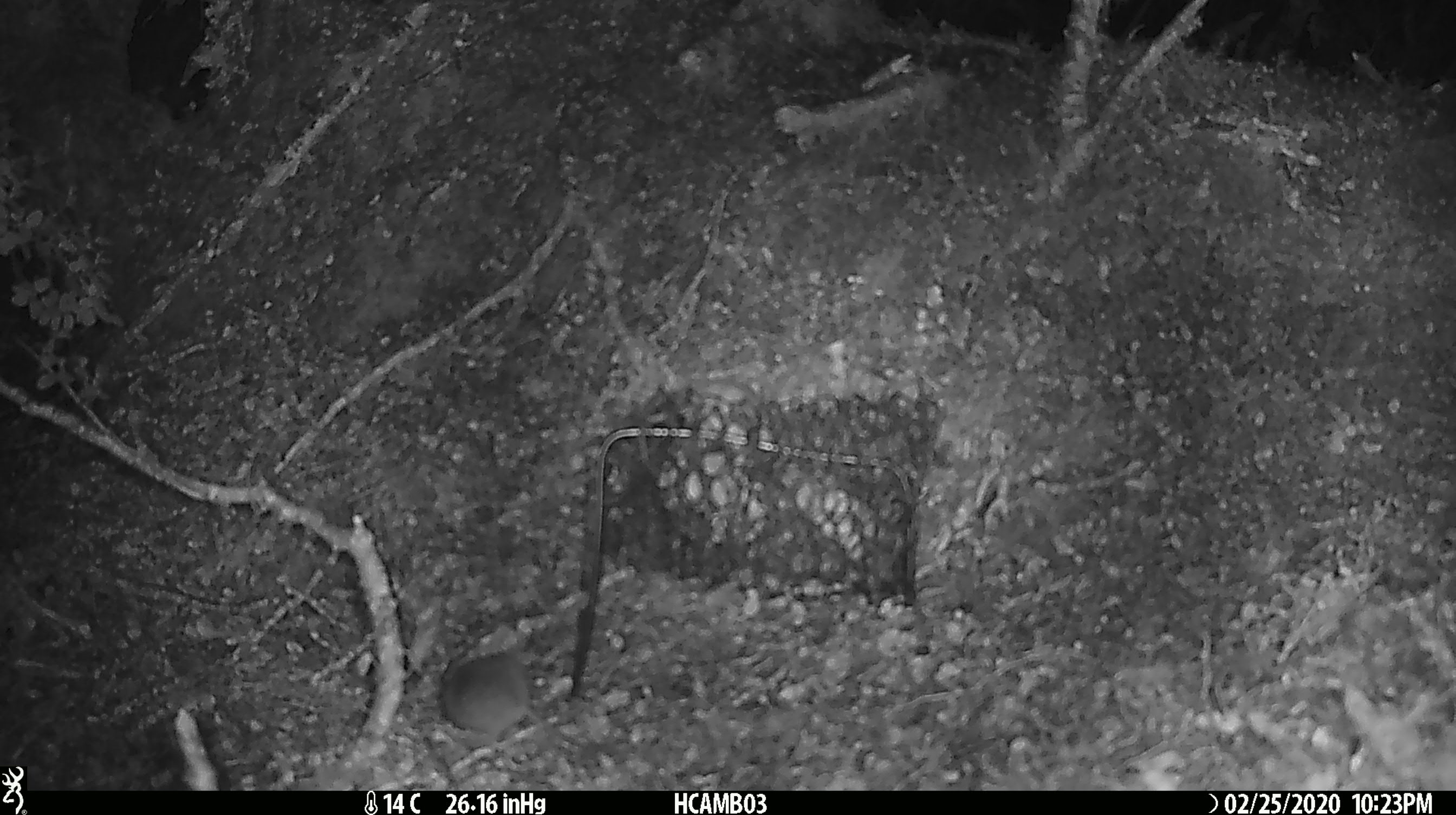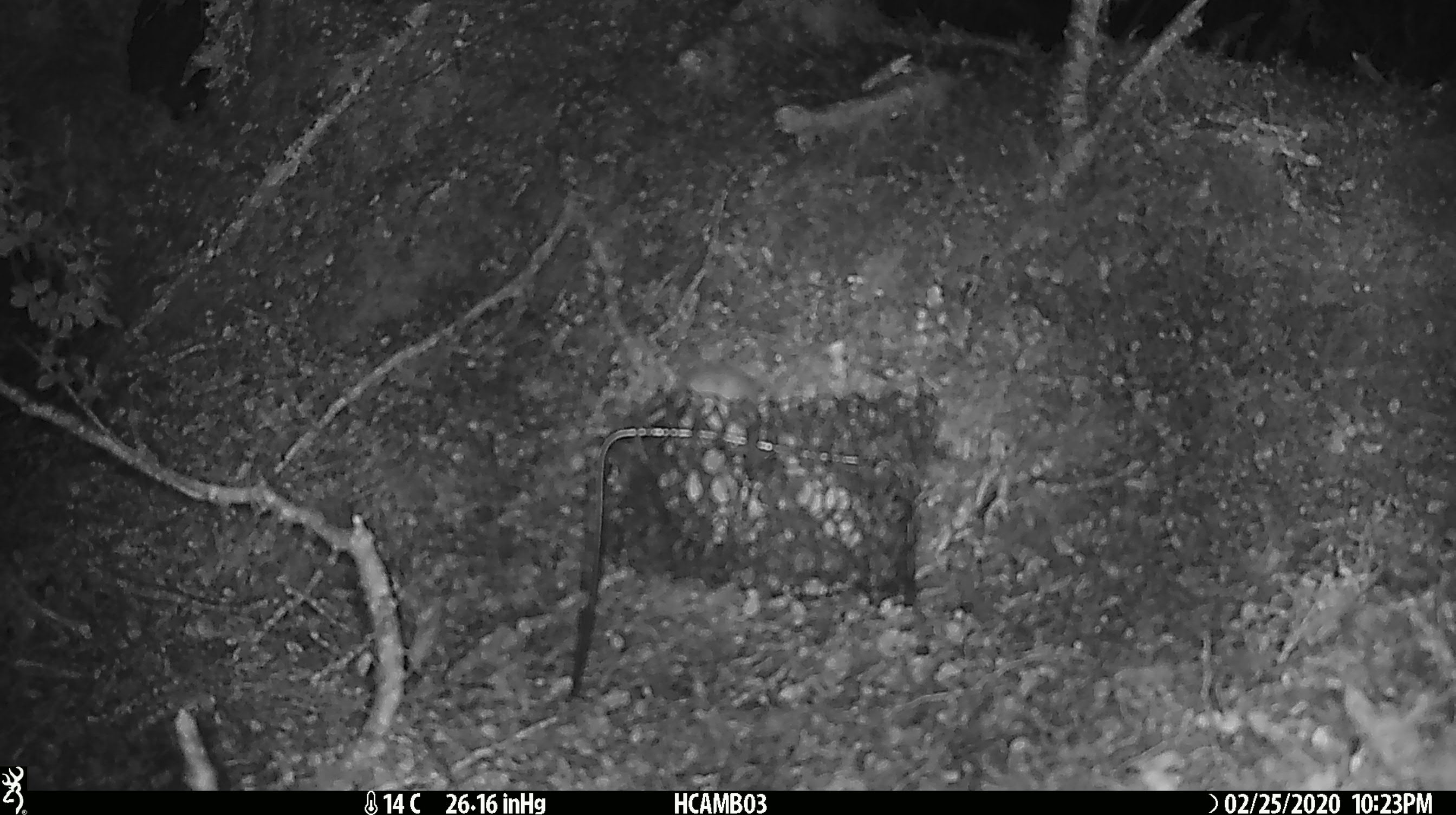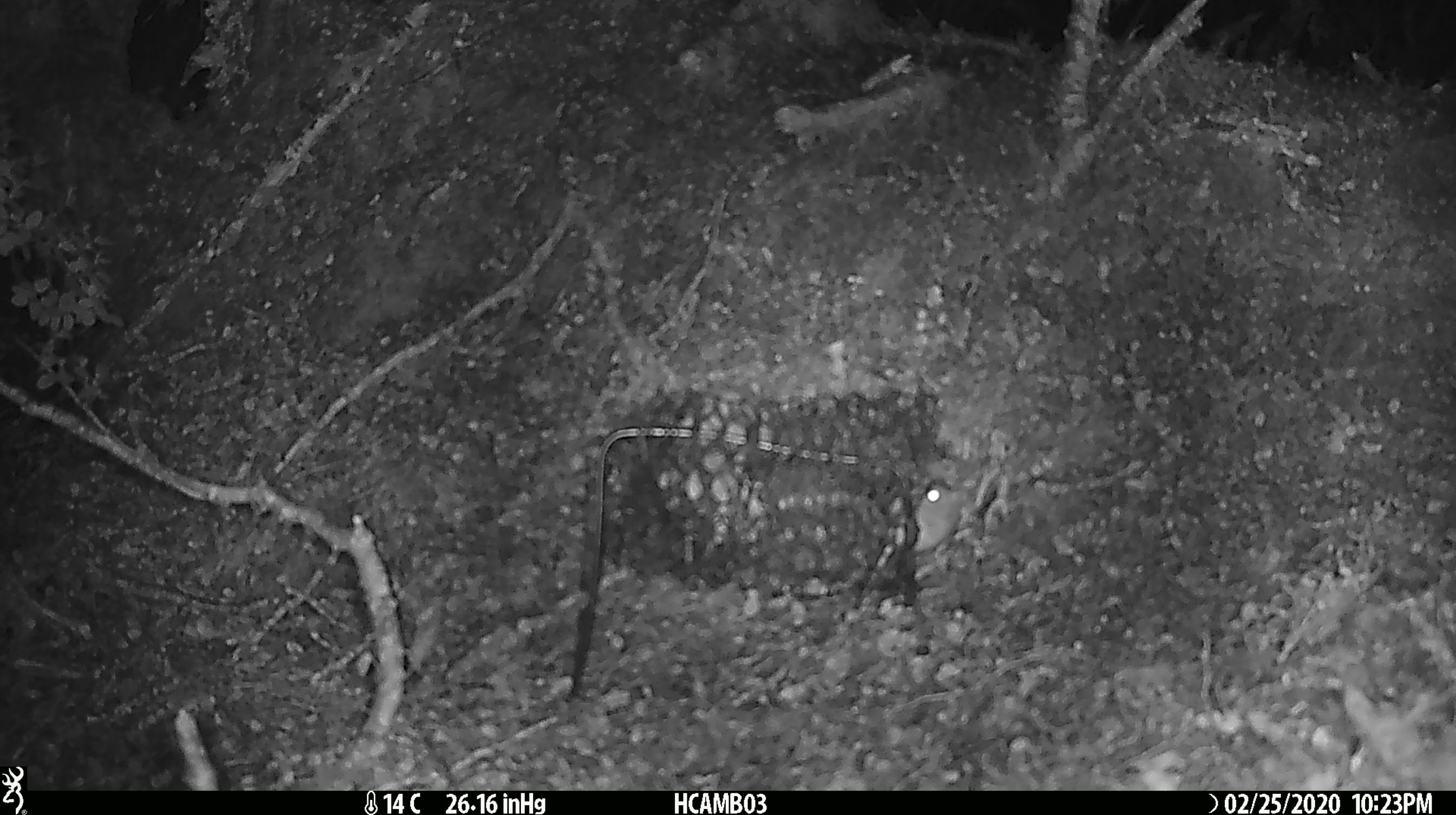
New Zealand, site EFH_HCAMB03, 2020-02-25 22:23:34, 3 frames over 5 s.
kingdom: Animalia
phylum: Chordata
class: Mammalia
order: Rodentia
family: Muridae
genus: Mus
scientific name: Mus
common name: mouse